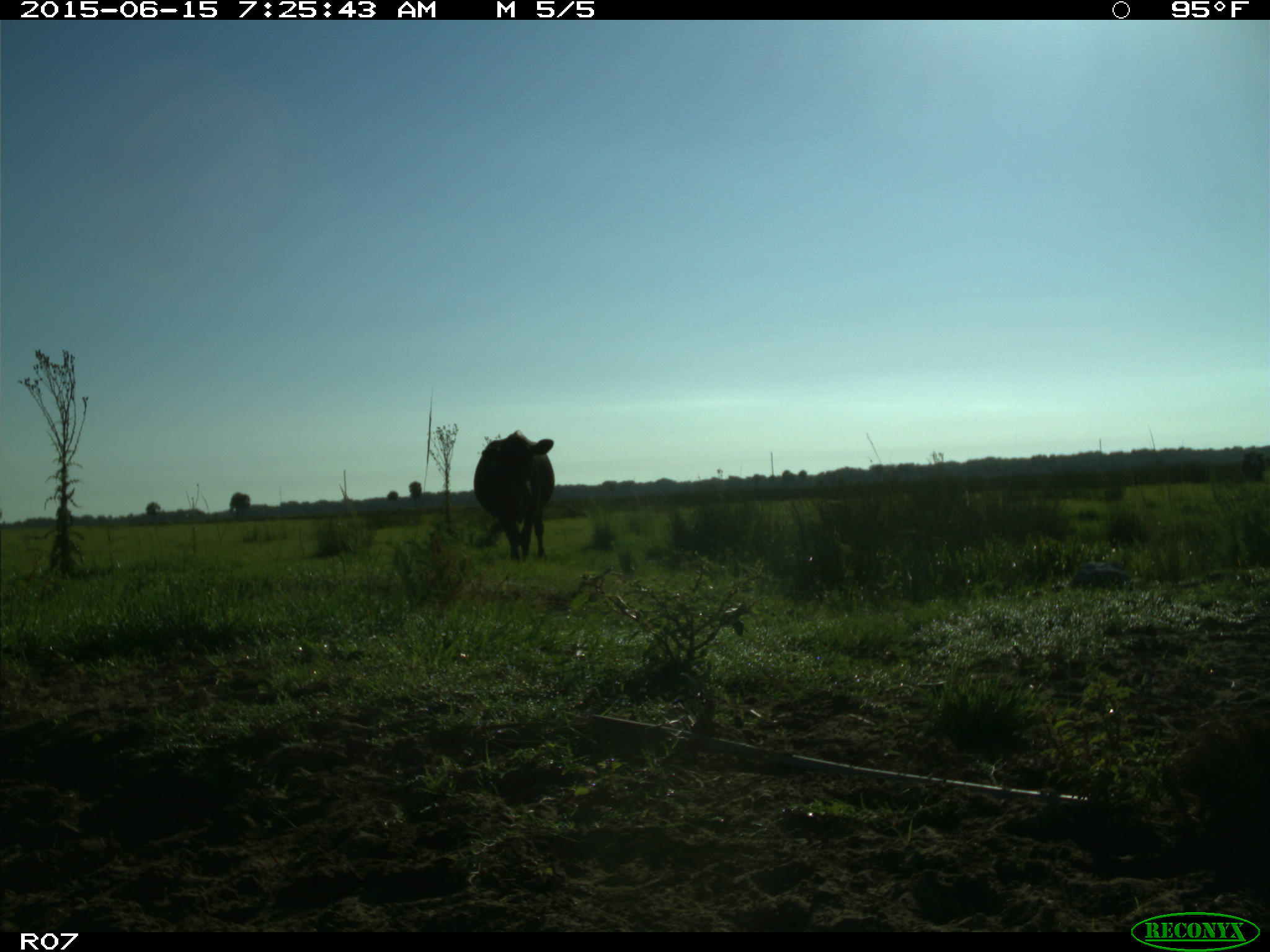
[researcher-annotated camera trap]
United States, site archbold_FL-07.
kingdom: Animalia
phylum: Chordata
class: Mammalia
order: Artiodactyla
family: Bovidae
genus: Bos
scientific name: Bos taurus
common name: domestic cow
Bos taurus (domestic cow).